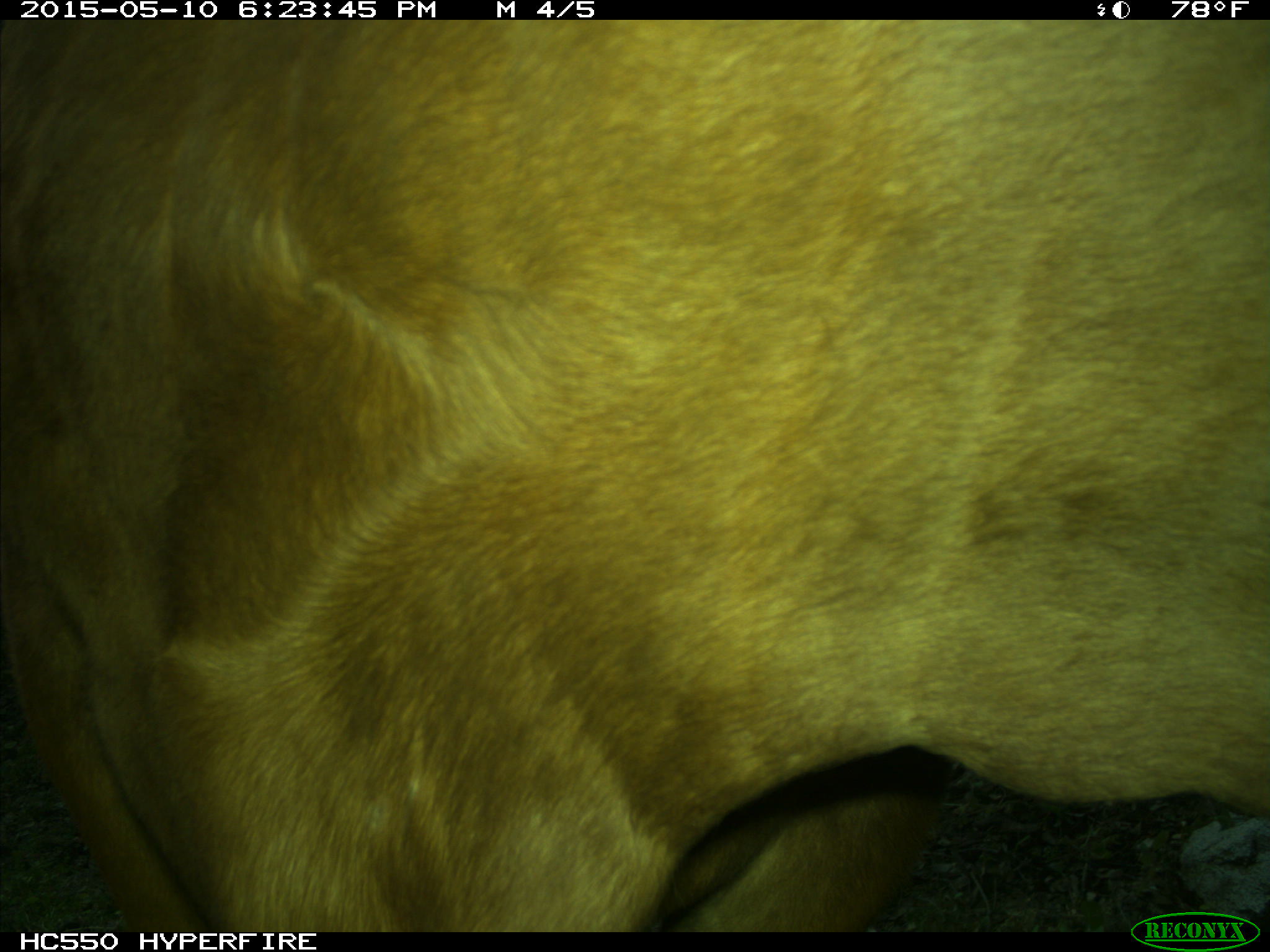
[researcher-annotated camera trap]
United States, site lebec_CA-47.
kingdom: Animalia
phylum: Chordata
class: Mammalia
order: Artiodactyla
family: Bovidae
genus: Bos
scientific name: Bos taurus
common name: domestic cow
Bos taurus (domestic cow).